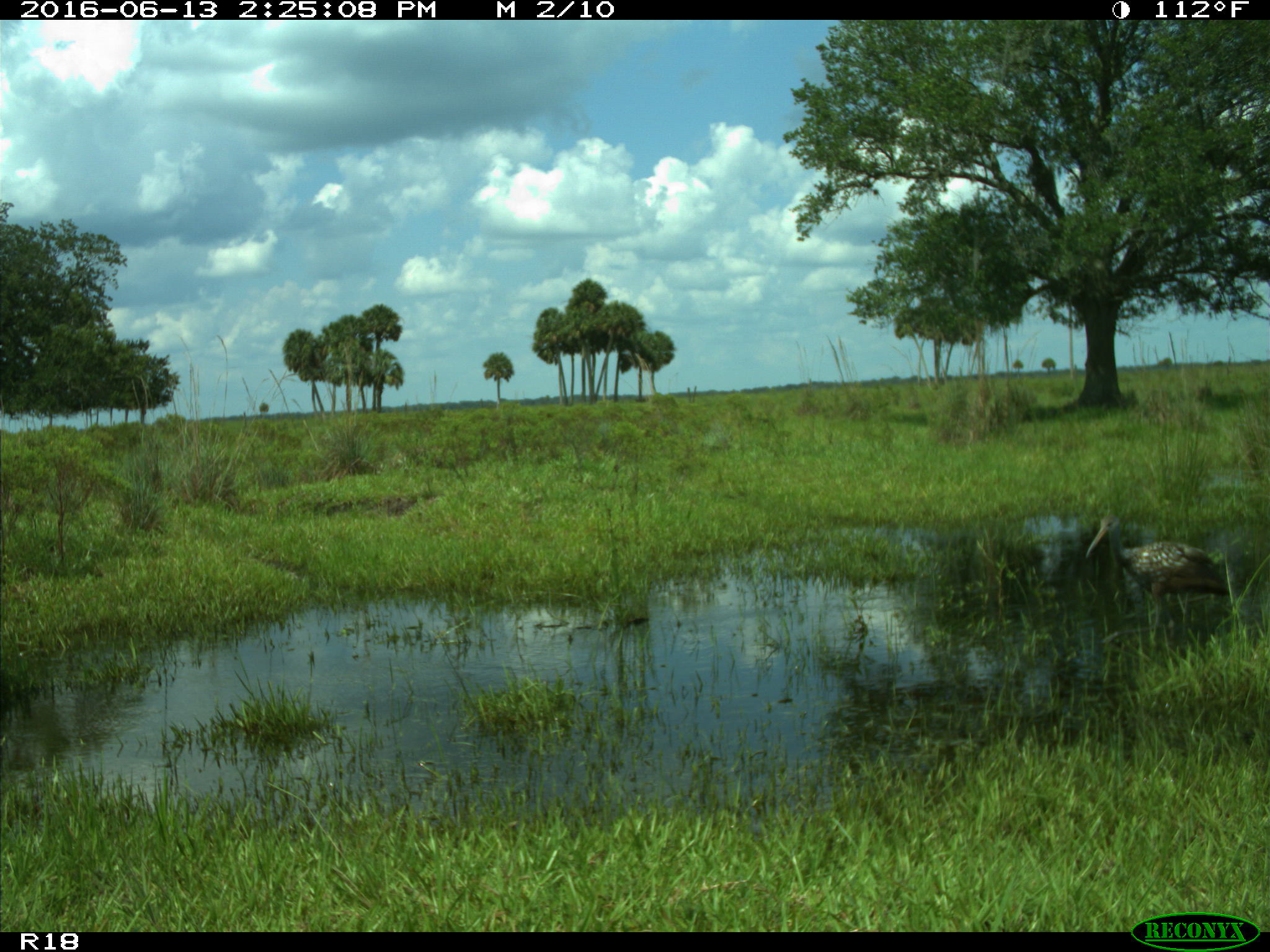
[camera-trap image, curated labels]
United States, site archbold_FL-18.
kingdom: Animalia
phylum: Chordata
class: Aves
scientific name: Aves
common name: birds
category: unidentified bird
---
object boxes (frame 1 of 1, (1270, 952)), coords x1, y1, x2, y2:
animal: 1086, 513, 1243, 638